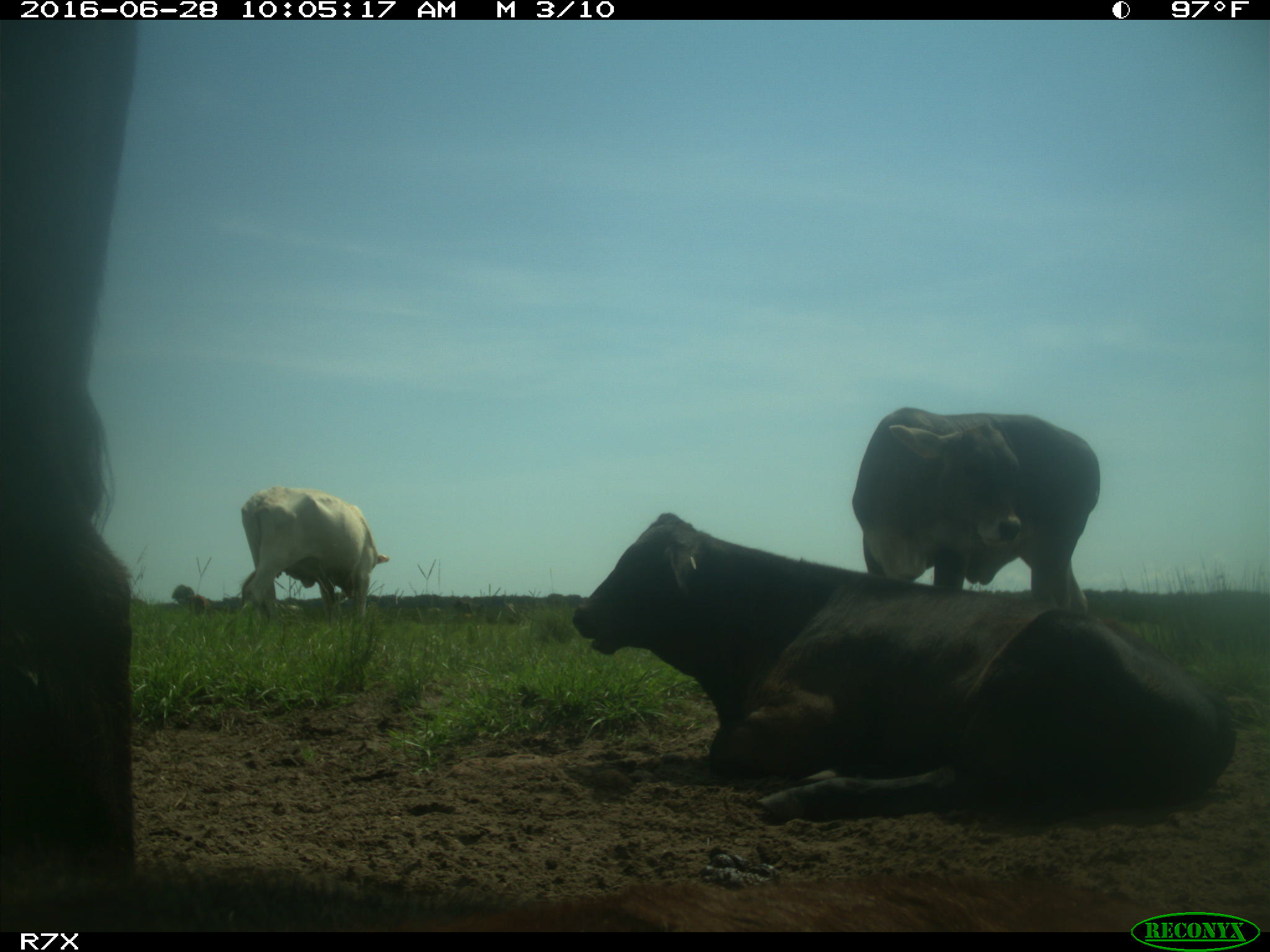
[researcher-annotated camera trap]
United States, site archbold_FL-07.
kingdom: Animalia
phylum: Chordata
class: Mammalia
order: Artiodactyla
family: Bovidae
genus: Bos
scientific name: Bos taurus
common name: domestic cow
Bos taurus (domestic cow).